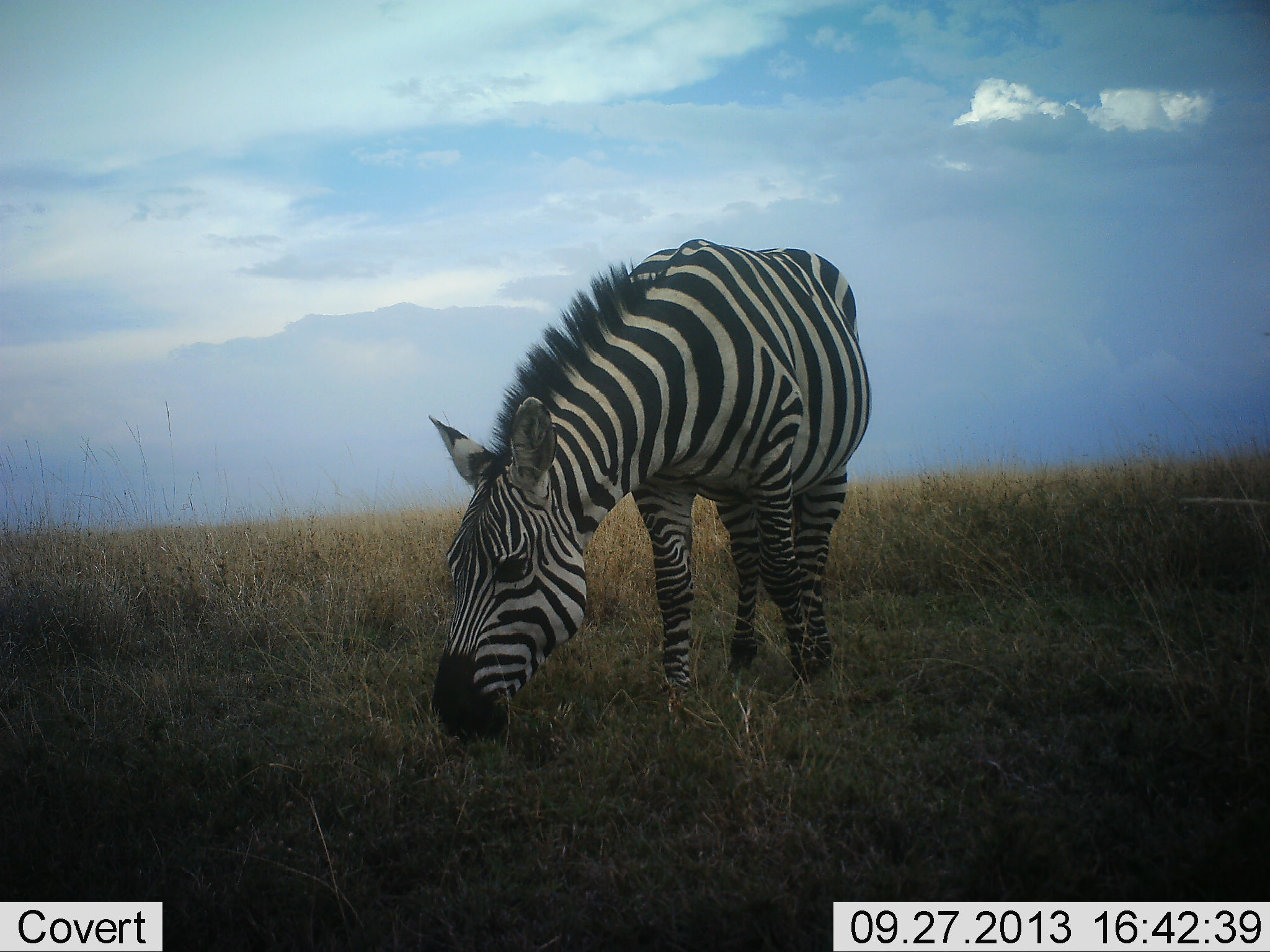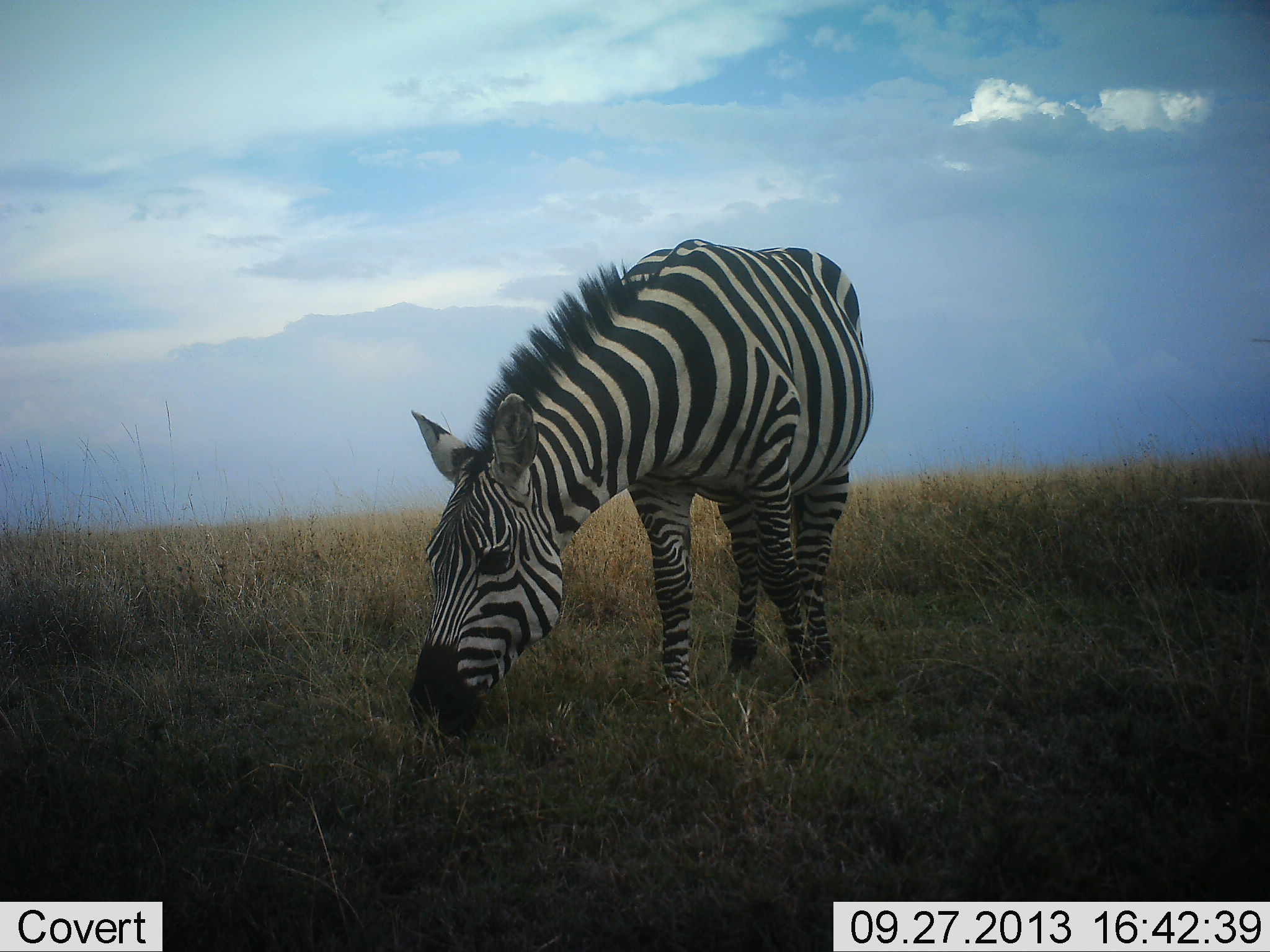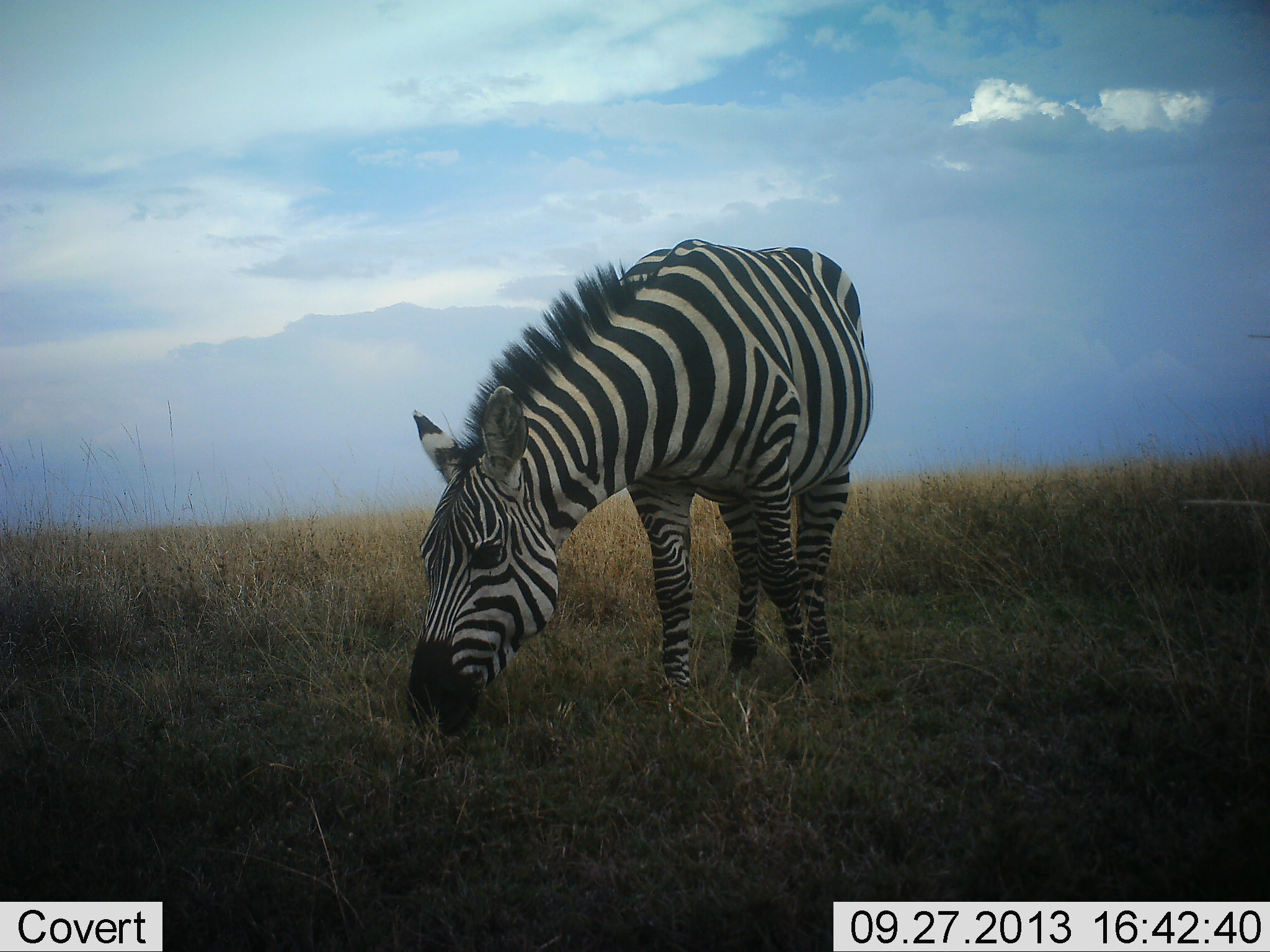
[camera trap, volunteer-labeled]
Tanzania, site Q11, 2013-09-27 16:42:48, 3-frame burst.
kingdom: Animalia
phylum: Chordata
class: Mammalia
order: Perissodactyla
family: Equidae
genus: Equus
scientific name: Equus quagga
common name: plains zebra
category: zebra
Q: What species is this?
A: Zebra (plains zebra) (Equus quagga).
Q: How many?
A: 1.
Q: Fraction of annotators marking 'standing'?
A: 30%.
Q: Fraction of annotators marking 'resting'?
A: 0%.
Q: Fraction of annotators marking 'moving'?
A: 0%.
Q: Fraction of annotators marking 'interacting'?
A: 0%.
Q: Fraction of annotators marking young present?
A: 0%.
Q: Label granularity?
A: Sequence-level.